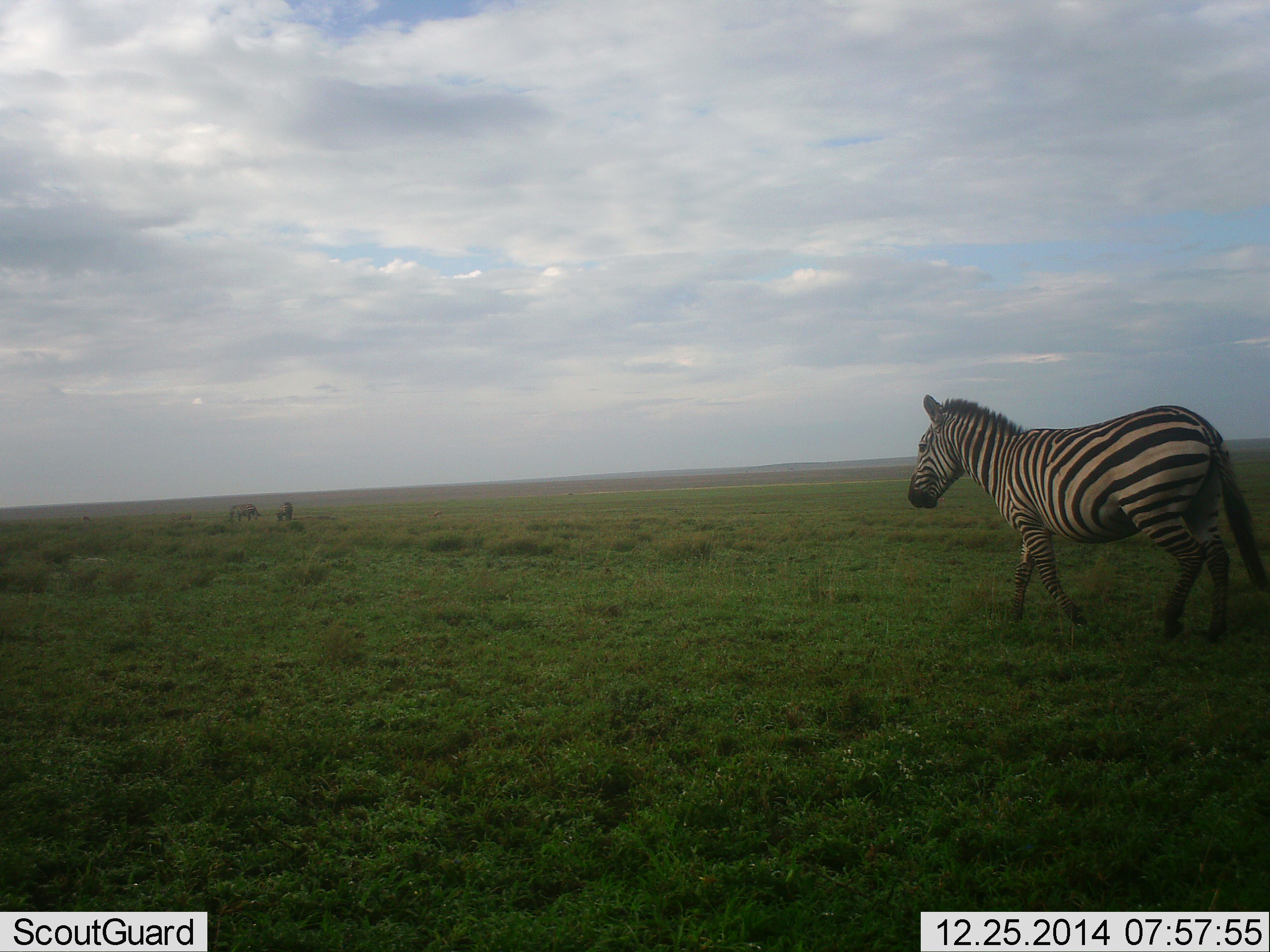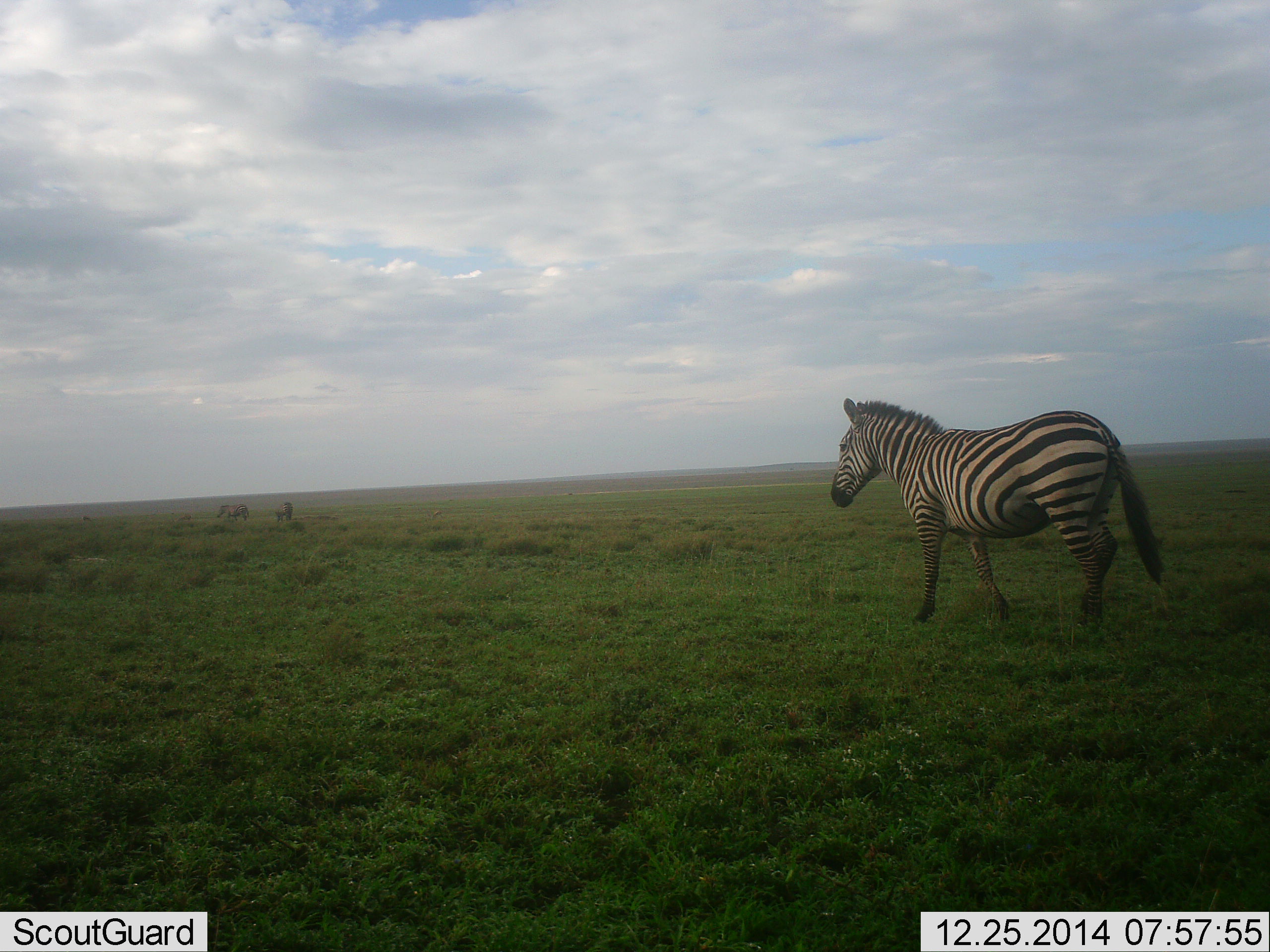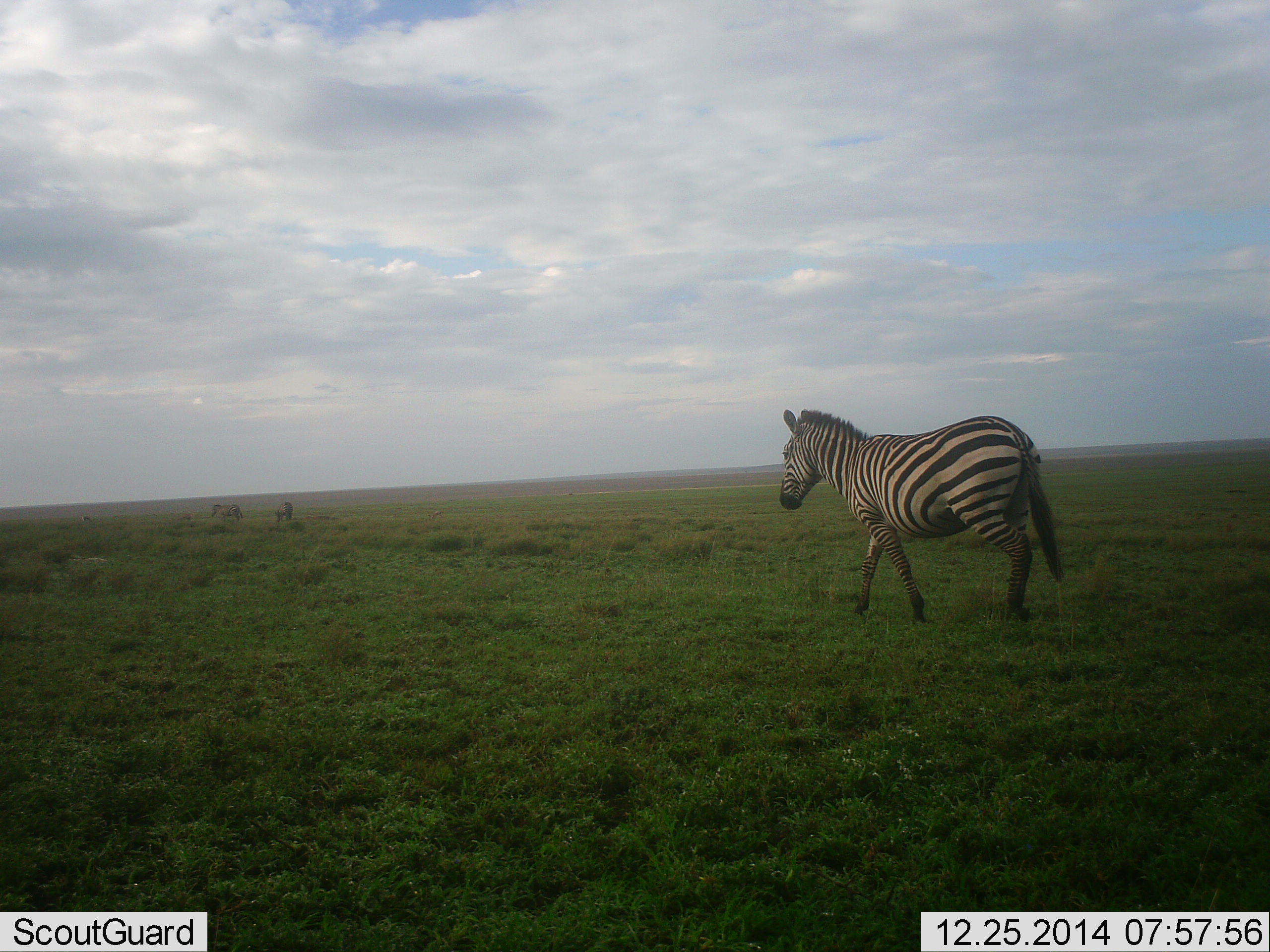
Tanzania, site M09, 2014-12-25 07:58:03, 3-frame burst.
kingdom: Animalia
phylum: Chordata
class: Mammalia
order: Perissodactyla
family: Equidae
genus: Equus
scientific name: Equus quagga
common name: plains zebra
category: zebra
Zebra (plains zebra) (Equus quagga), count 3. Behavior (volunteer vote fractions): standing 30%, resting 0%, moving 100%, interacting 0%. Young present (vote fraction): 0%. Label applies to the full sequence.